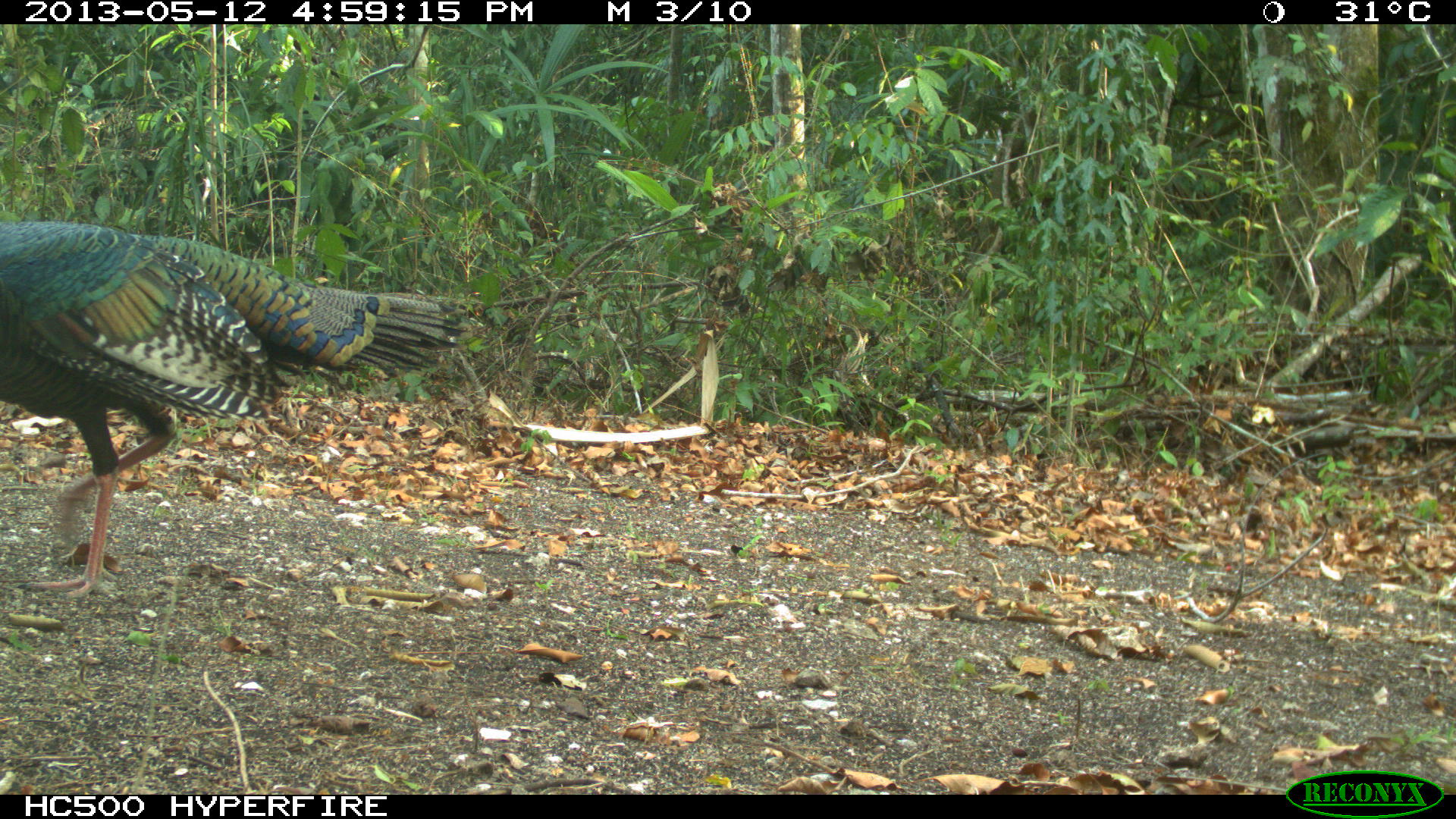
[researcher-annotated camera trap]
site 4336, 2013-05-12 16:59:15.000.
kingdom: Animalia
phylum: Chordata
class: Aves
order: Galliformes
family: Phasianidae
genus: Meleagris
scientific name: Meleagris ocellata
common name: ocellated turkey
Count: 1.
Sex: male.